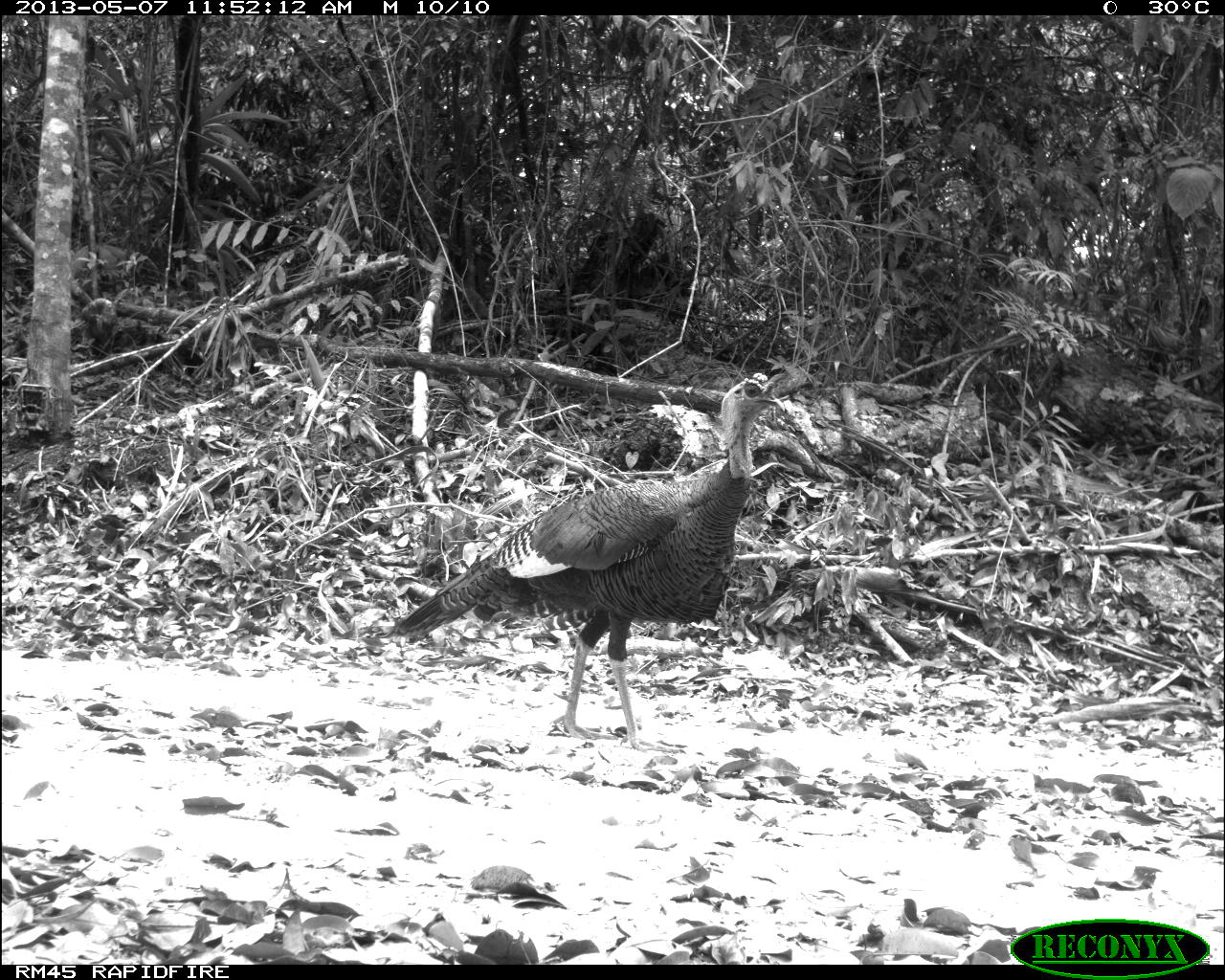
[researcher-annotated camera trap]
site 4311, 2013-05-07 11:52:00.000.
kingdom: Animalia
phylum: Chordata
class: Aves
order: Galliformes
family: Phasianidae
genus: Meleagris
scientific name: Meleagris ocellata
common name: ocellated turkey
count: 1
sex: male